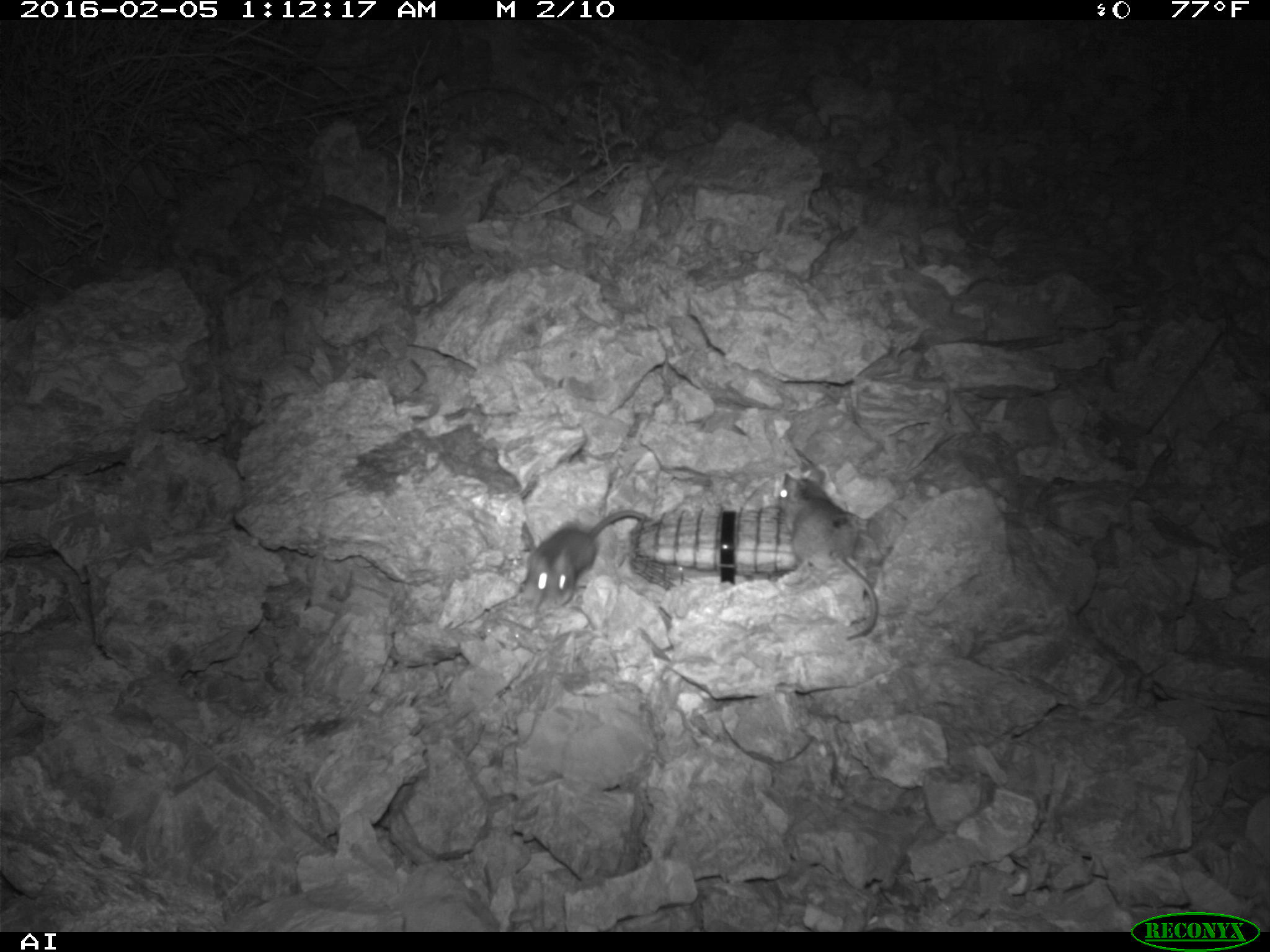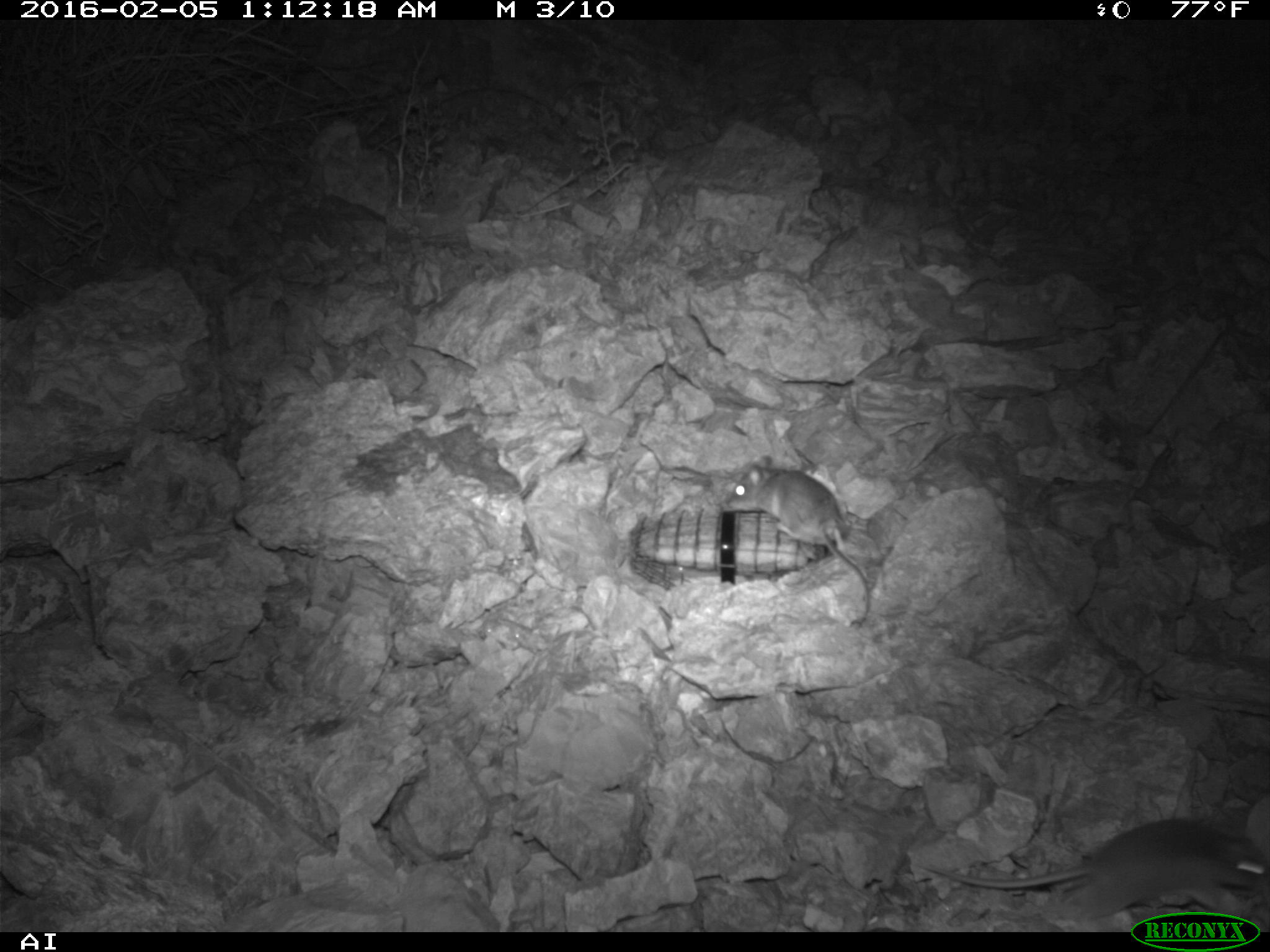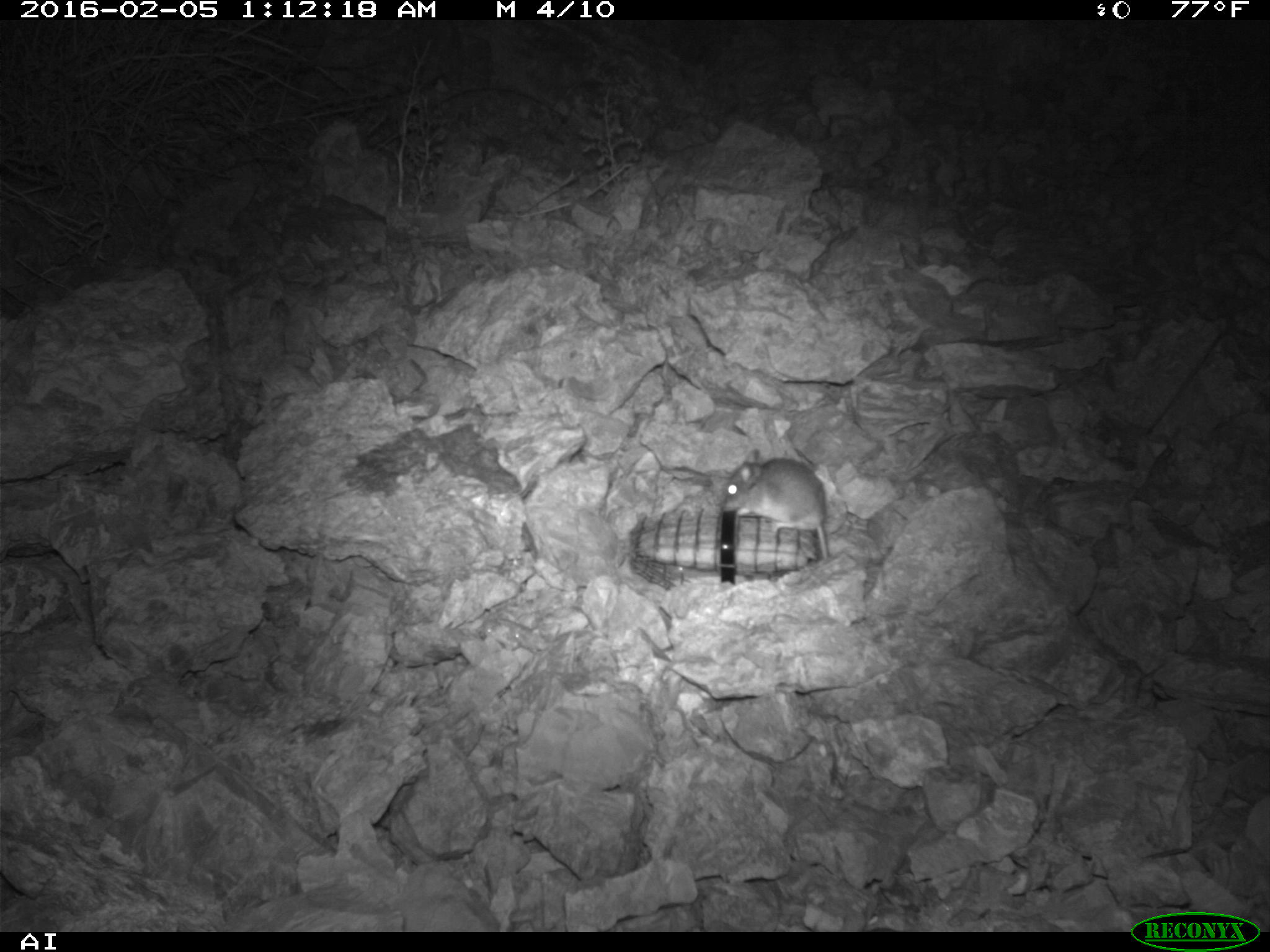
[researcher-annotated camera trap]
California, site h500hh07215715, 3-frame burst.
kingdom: Animalia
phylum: Chordata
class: Mammalia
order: Rodentia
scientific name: Rodentia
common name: rodent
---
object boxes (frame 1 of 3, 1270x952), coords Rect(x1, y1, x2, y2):
rodent: Rect(776, 467, 878, 640); Rect(522, 506, 651, 612)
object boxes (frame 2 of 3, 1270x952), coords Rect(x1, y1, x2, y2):
rodent: Rect(913, 818, 1268, 923); Rect(725, 454, 872, 628)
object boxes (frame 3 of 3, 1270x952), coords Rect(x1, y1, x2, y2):
rodent: Rect(721, 449, 829, 557)